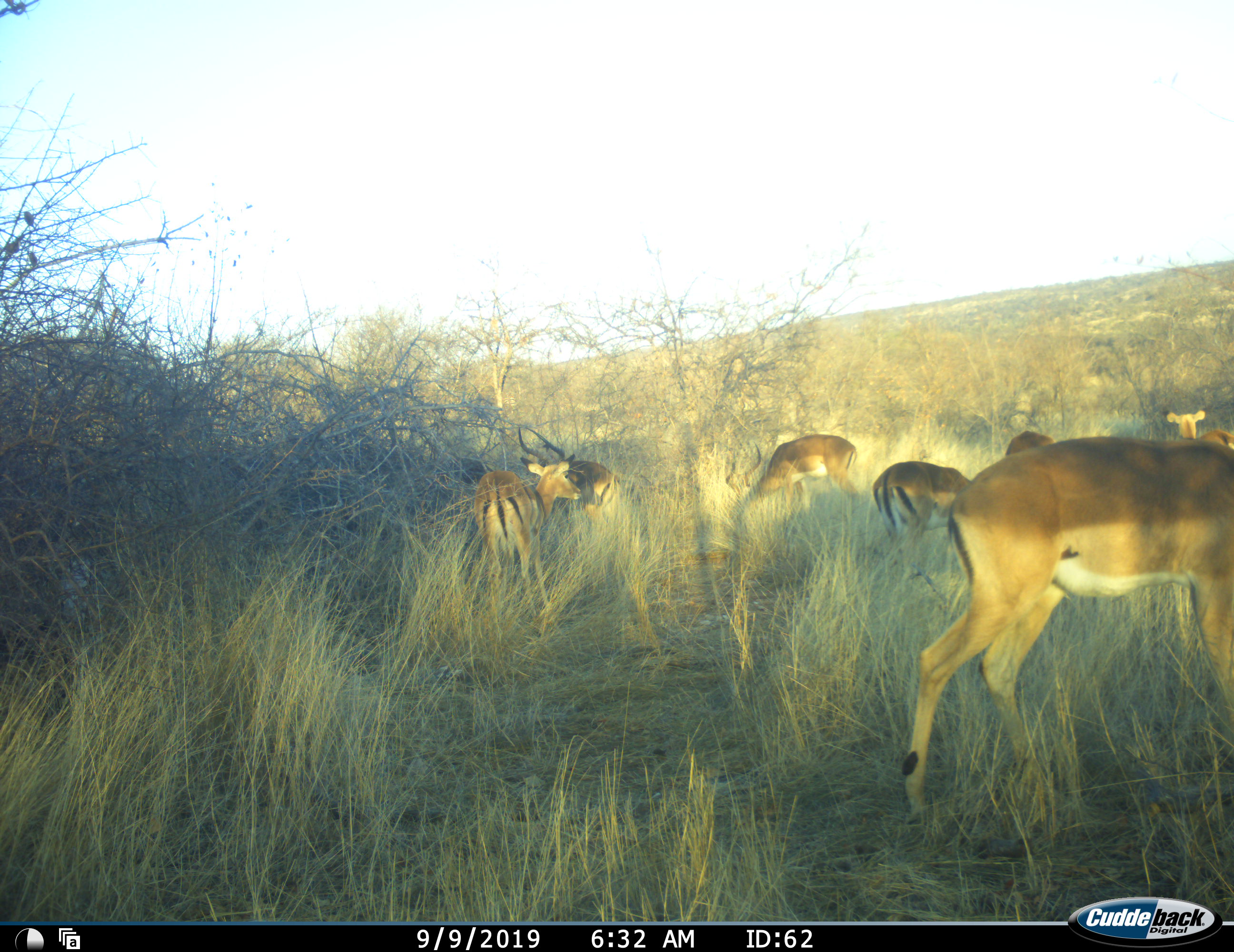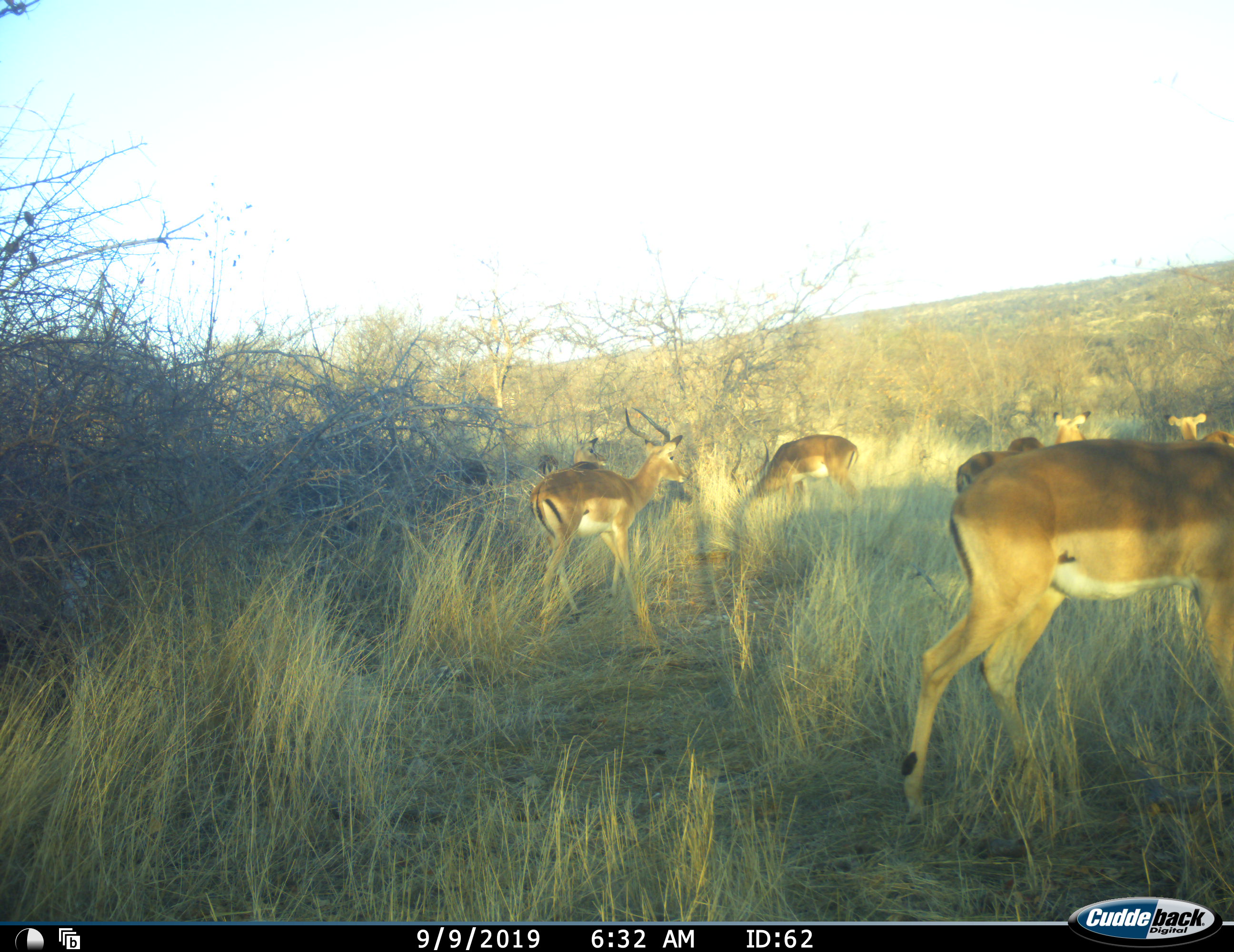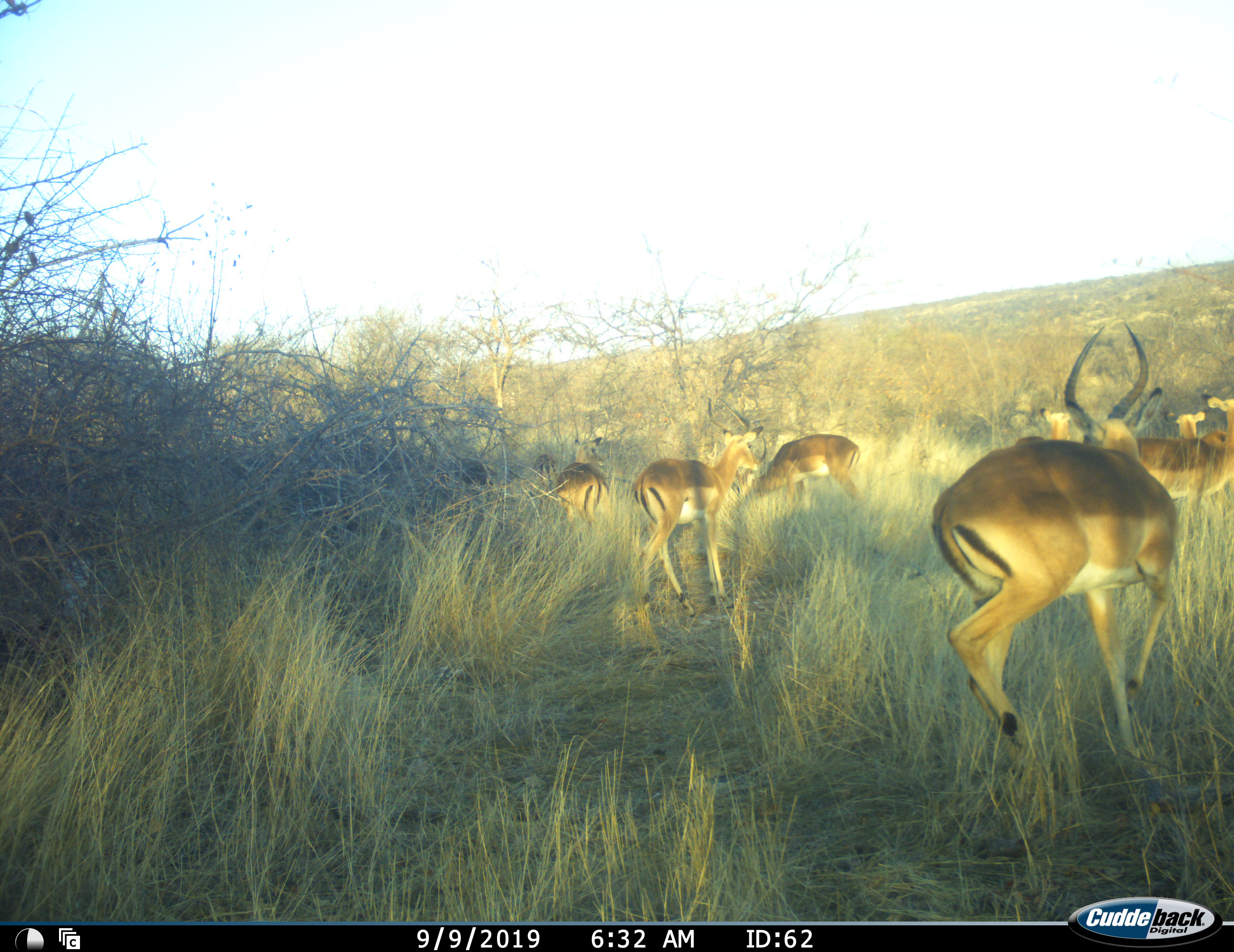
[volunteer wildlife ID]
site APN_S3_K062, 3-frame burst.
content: unidentified animal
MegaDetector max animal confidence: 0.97